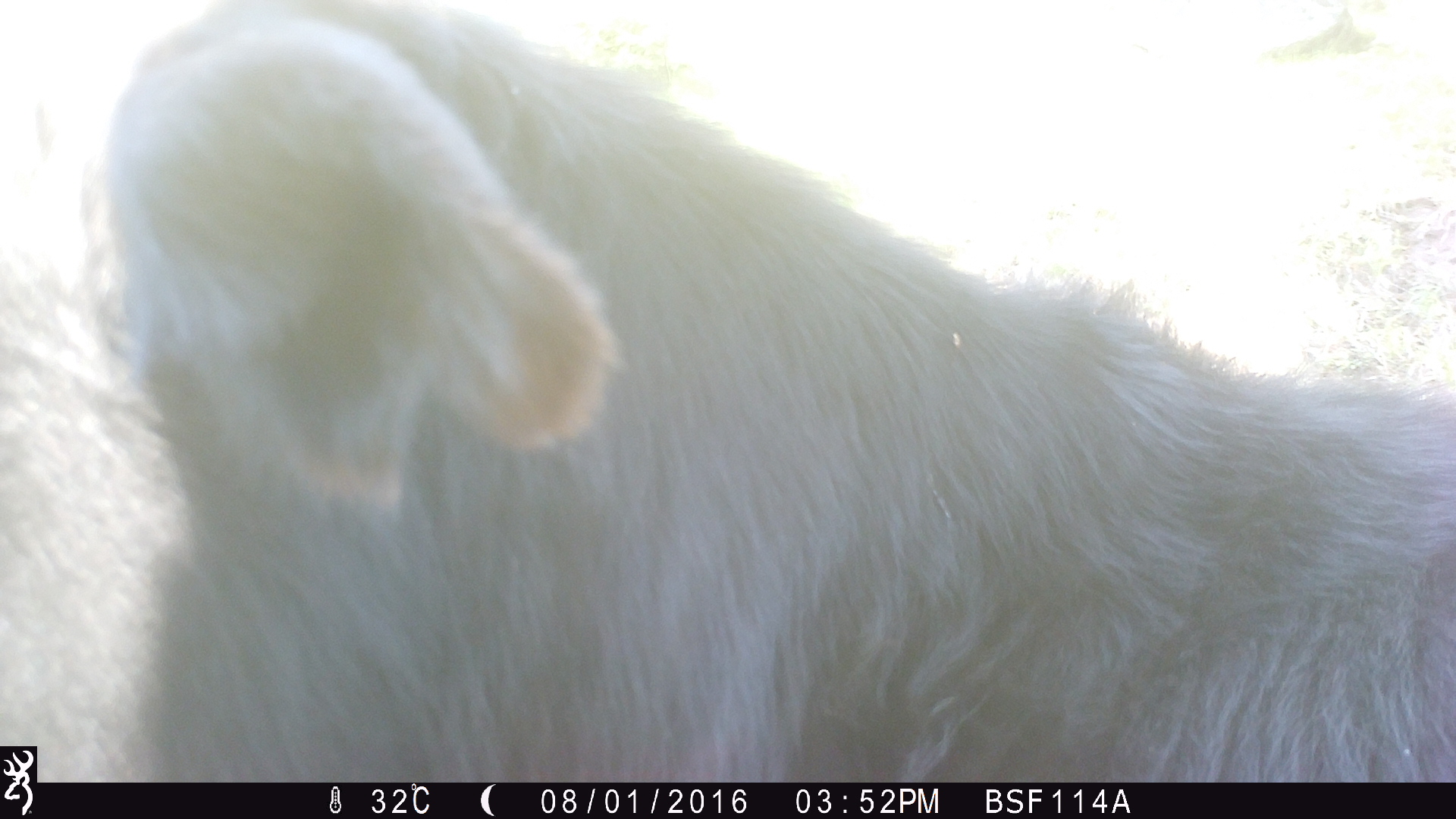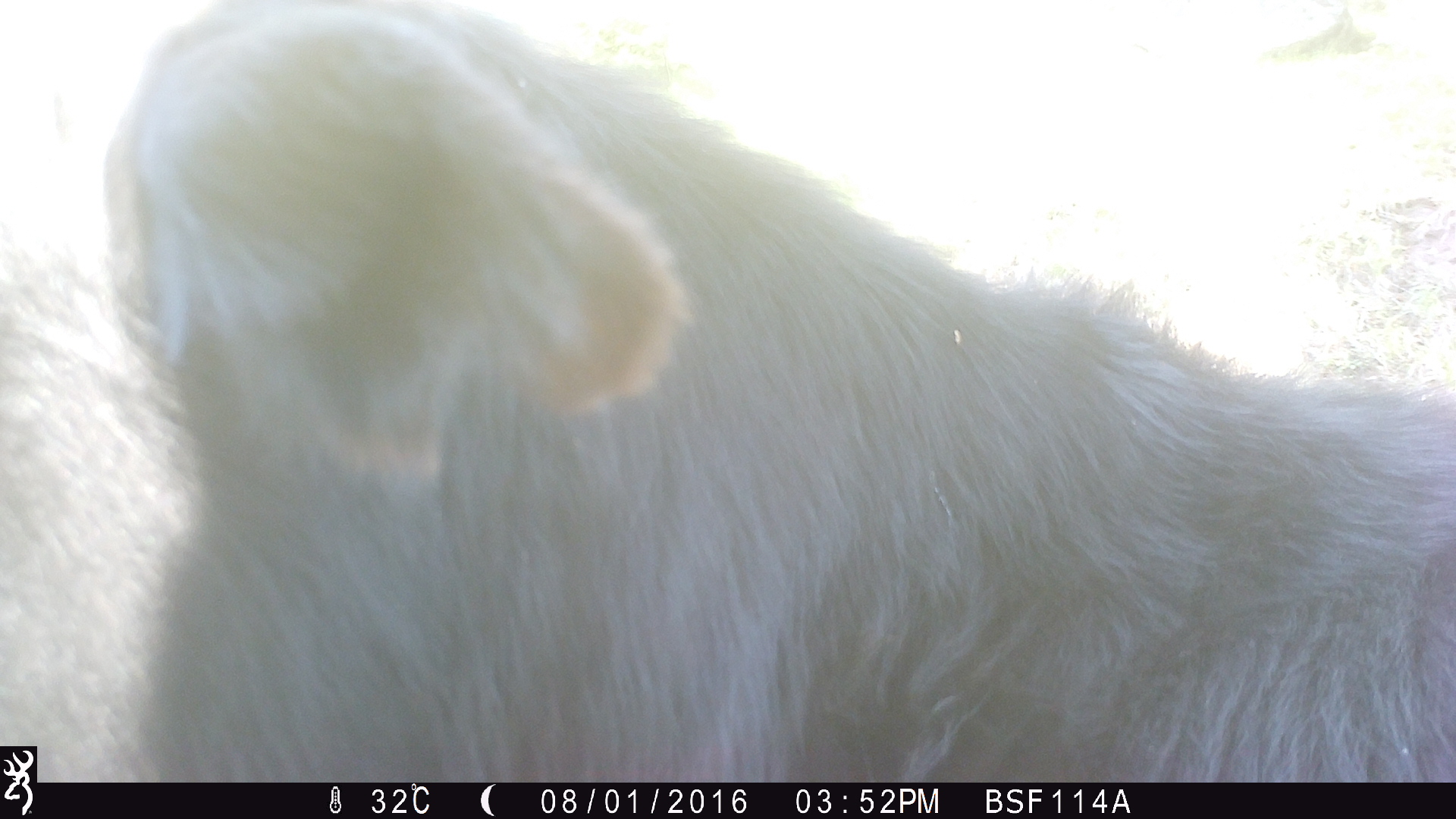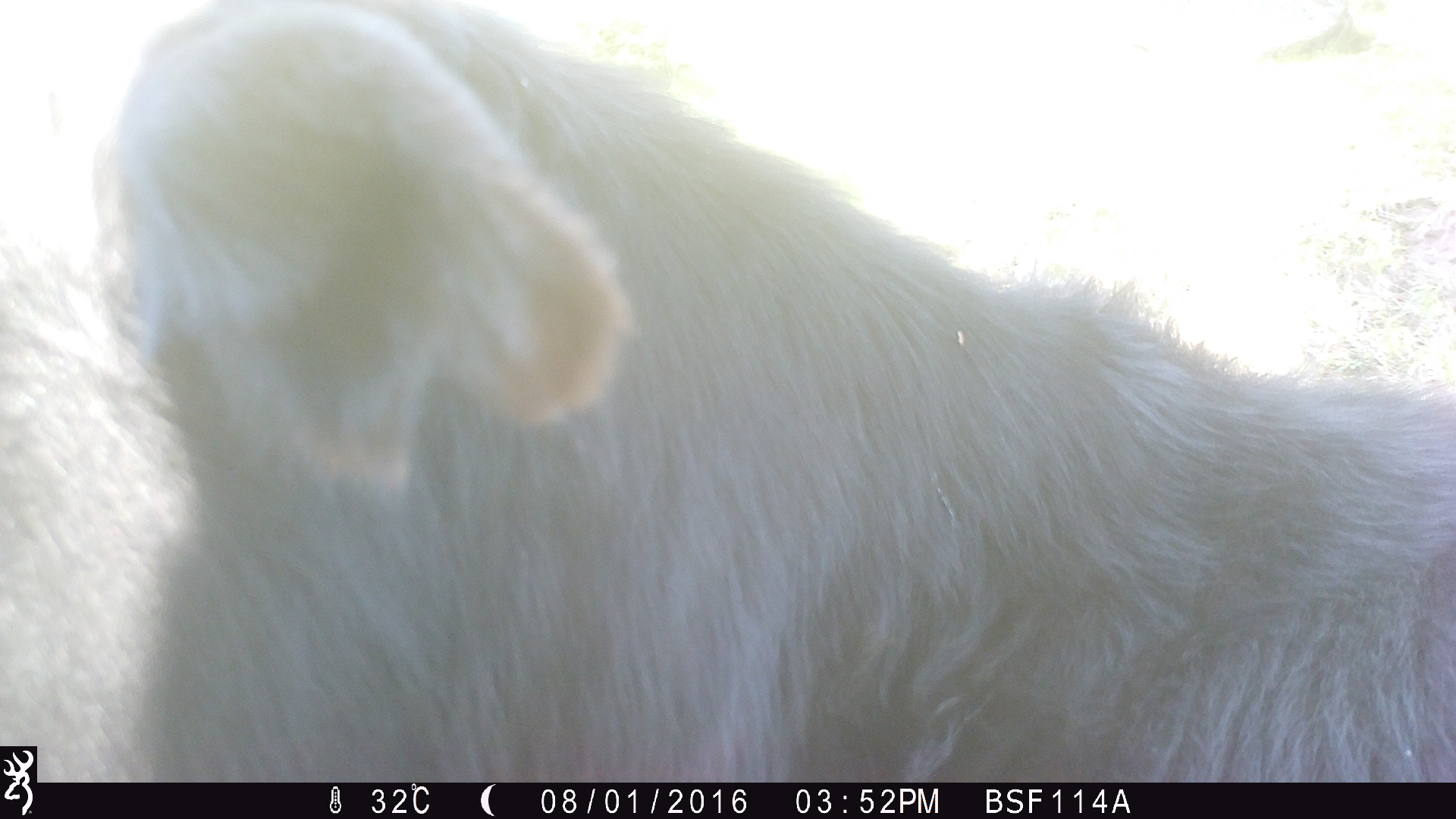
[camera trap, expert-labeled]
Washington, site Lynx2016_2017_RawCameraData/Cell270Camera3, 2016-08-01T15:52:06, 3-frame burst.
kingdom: Animalia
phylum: Chordata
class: Mammalia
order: Artiodactyla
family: Bovidae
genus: Bos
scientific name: Bos taurus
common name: domestic cattle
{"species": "domestic cattle (Bos taurus)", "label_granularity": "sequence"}